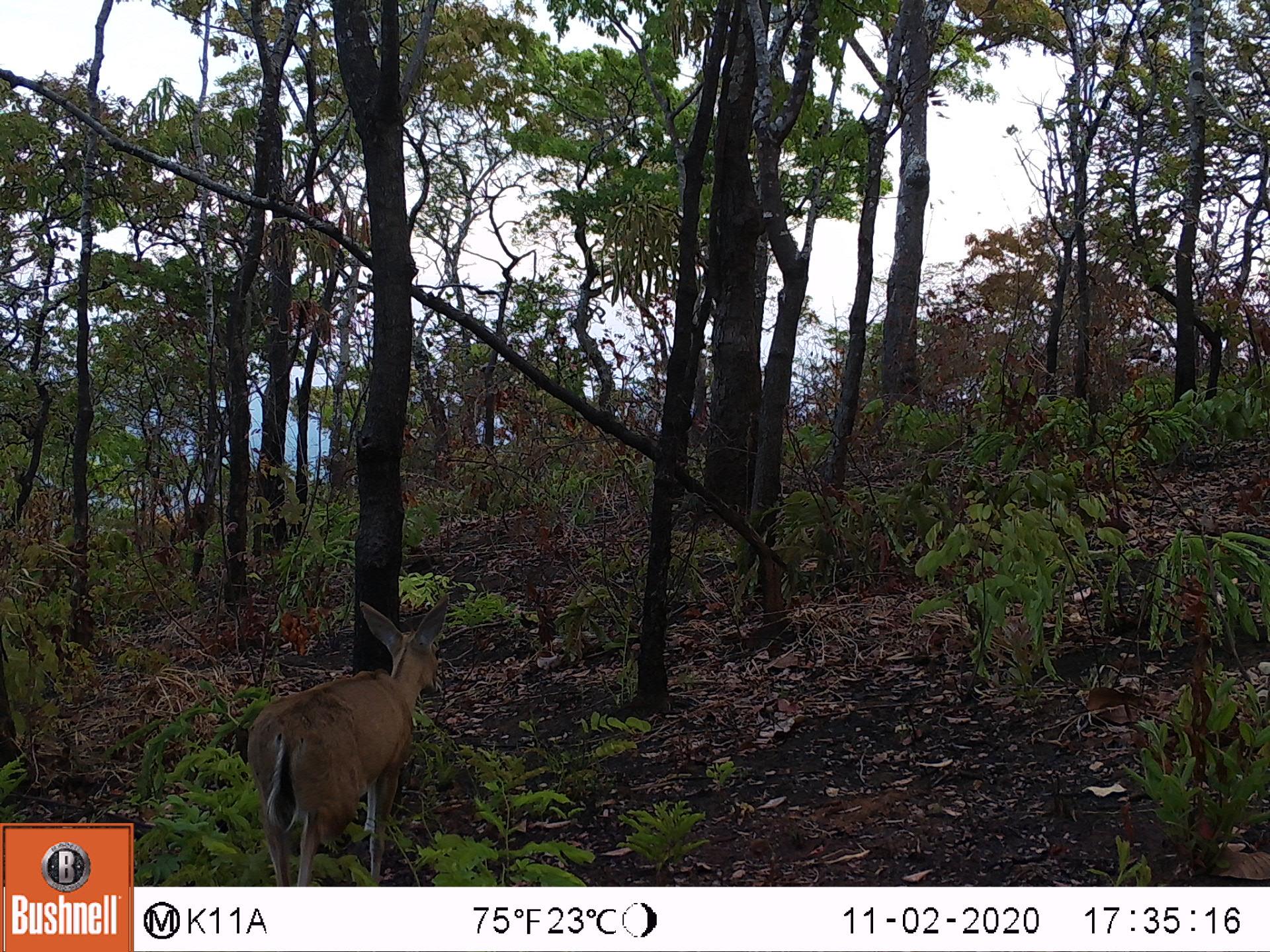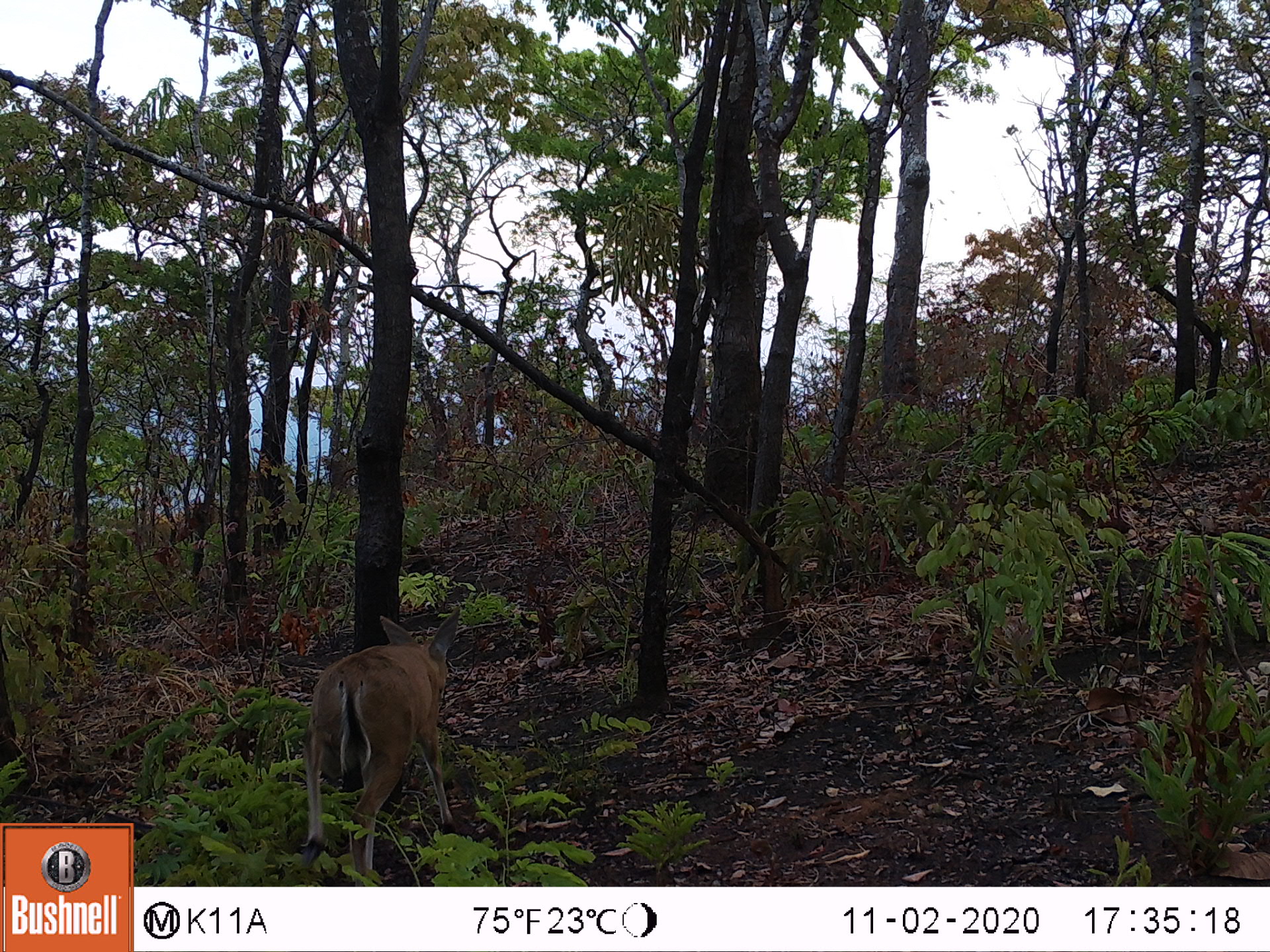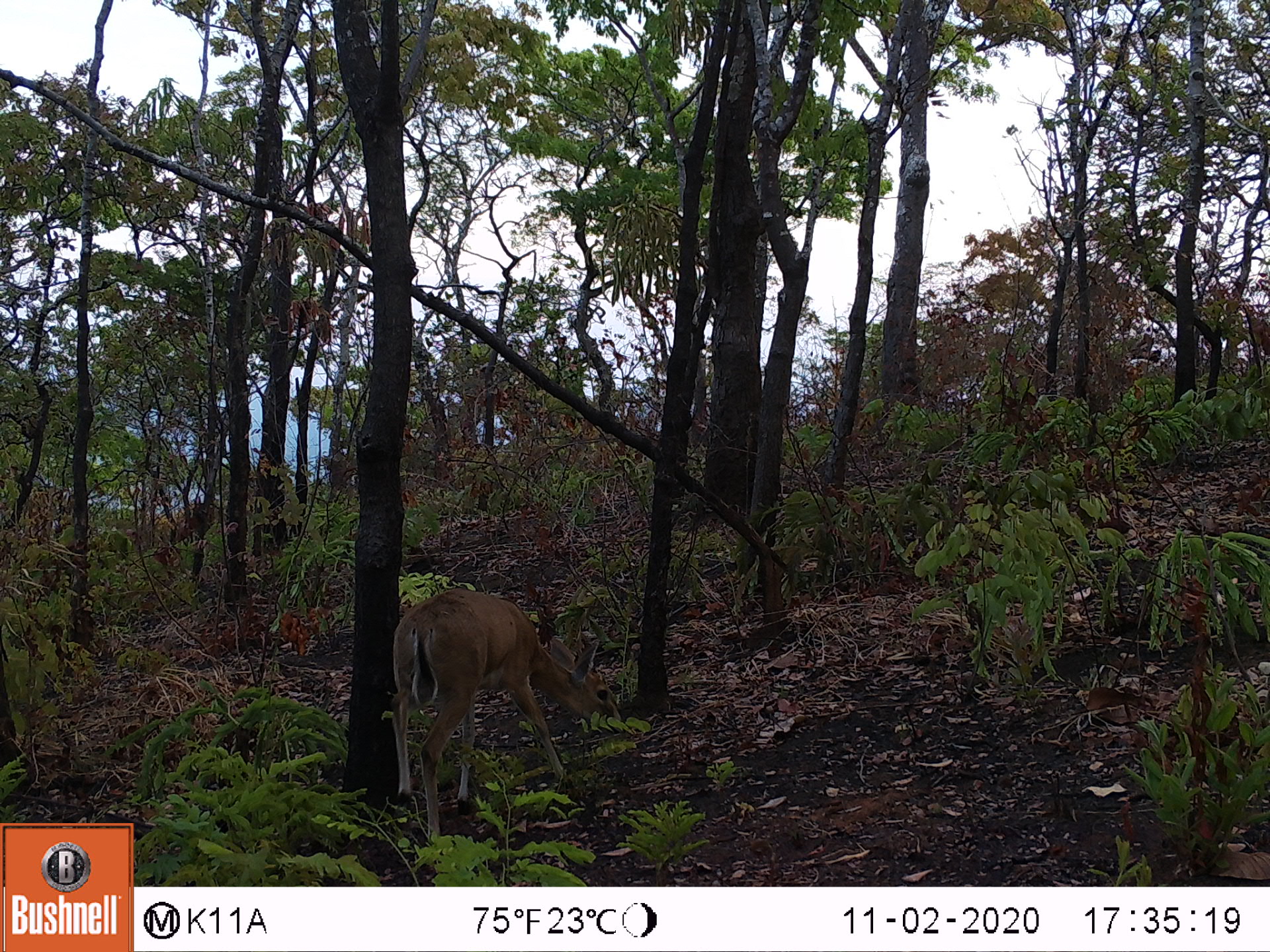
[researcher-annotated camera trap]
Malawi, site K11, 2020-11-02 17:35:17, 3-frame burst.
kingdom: Animalia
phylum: Chordata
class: Mammalia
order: Artiodactyla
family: Bovidae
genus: Sylvicapra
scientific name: Sylvicapra grimmia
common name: common duiker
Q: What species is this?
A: Common duiker (Sylvicapra grimmia).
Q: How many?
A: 1.